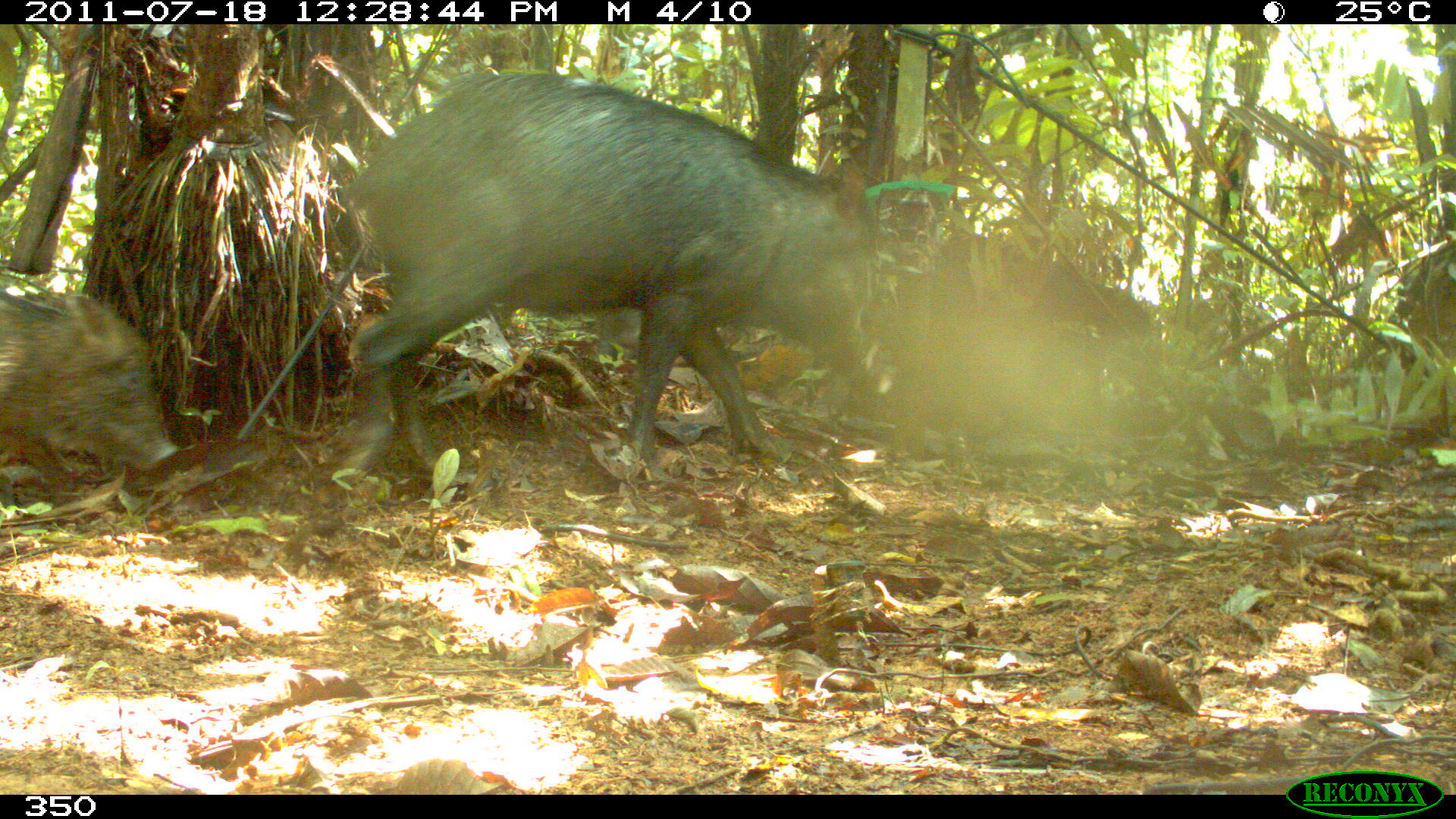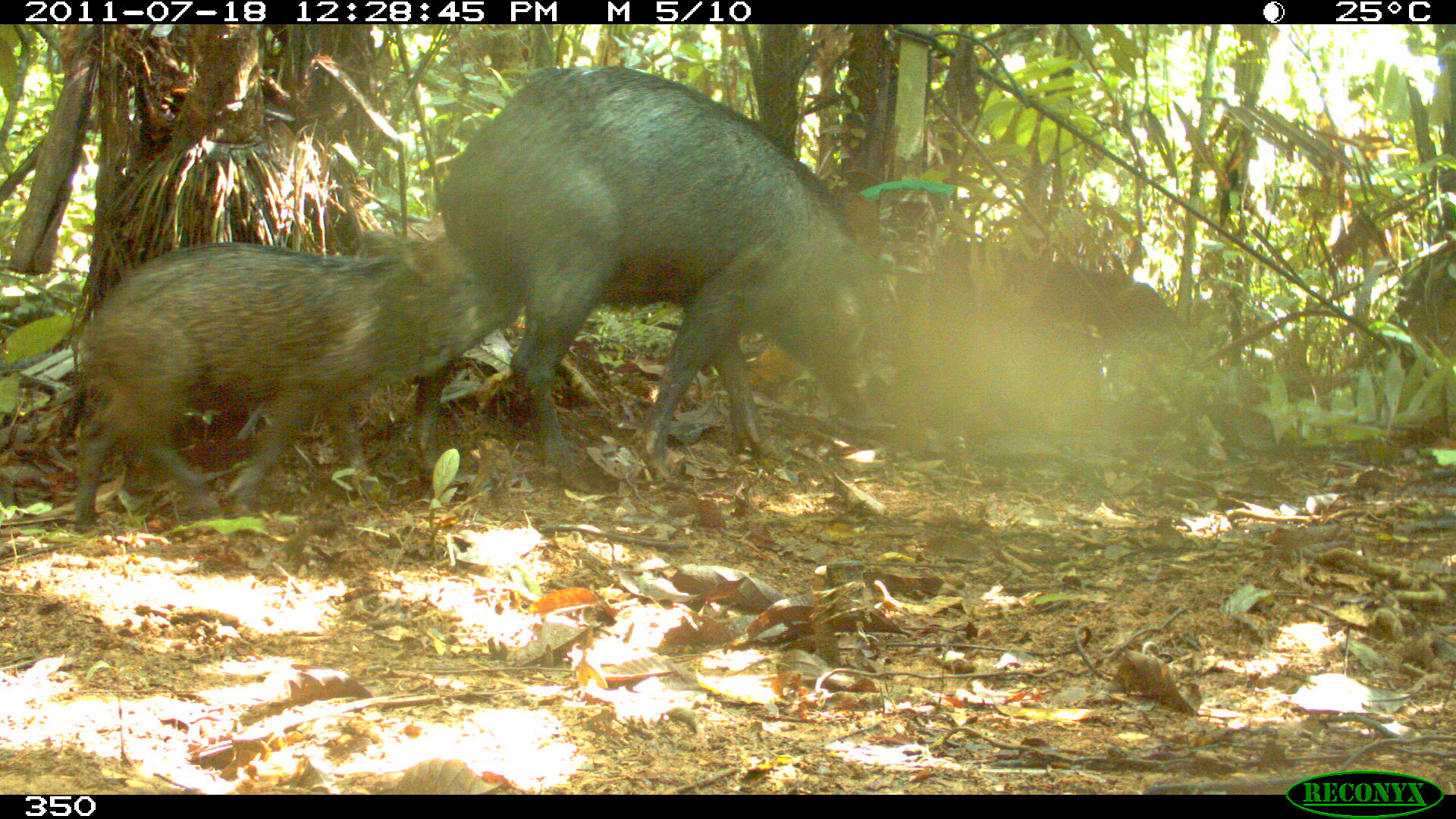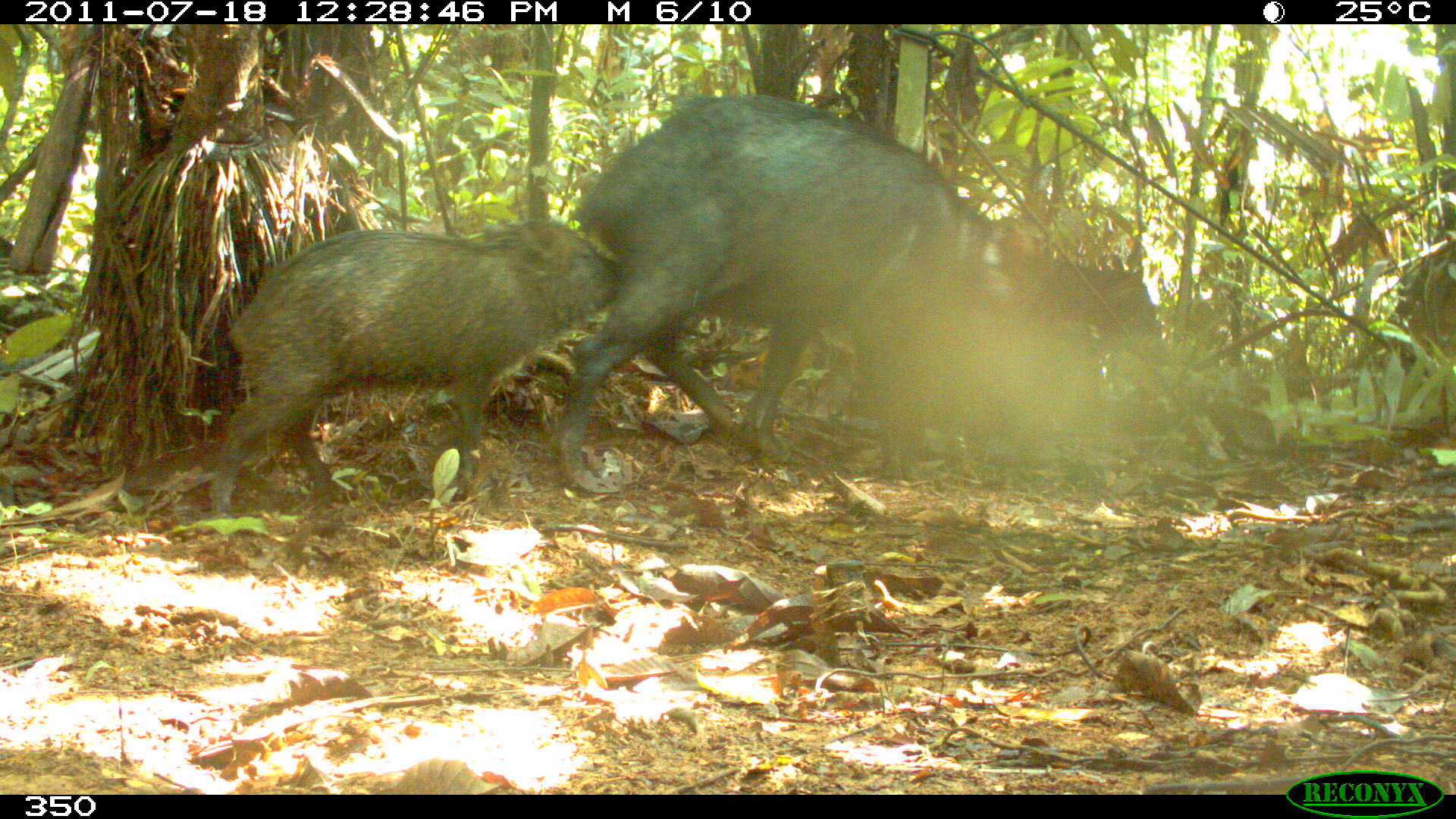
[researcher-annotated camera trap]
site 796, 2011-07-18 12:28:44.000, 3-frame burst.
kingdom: Animalia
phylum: Chordata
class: Mammalia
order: Artiodactyla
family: Tayassuidae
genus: Tayassu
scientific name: Tayassu pecari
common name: white-lipped peccary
Tayassu pecari (white-lipped peccary).